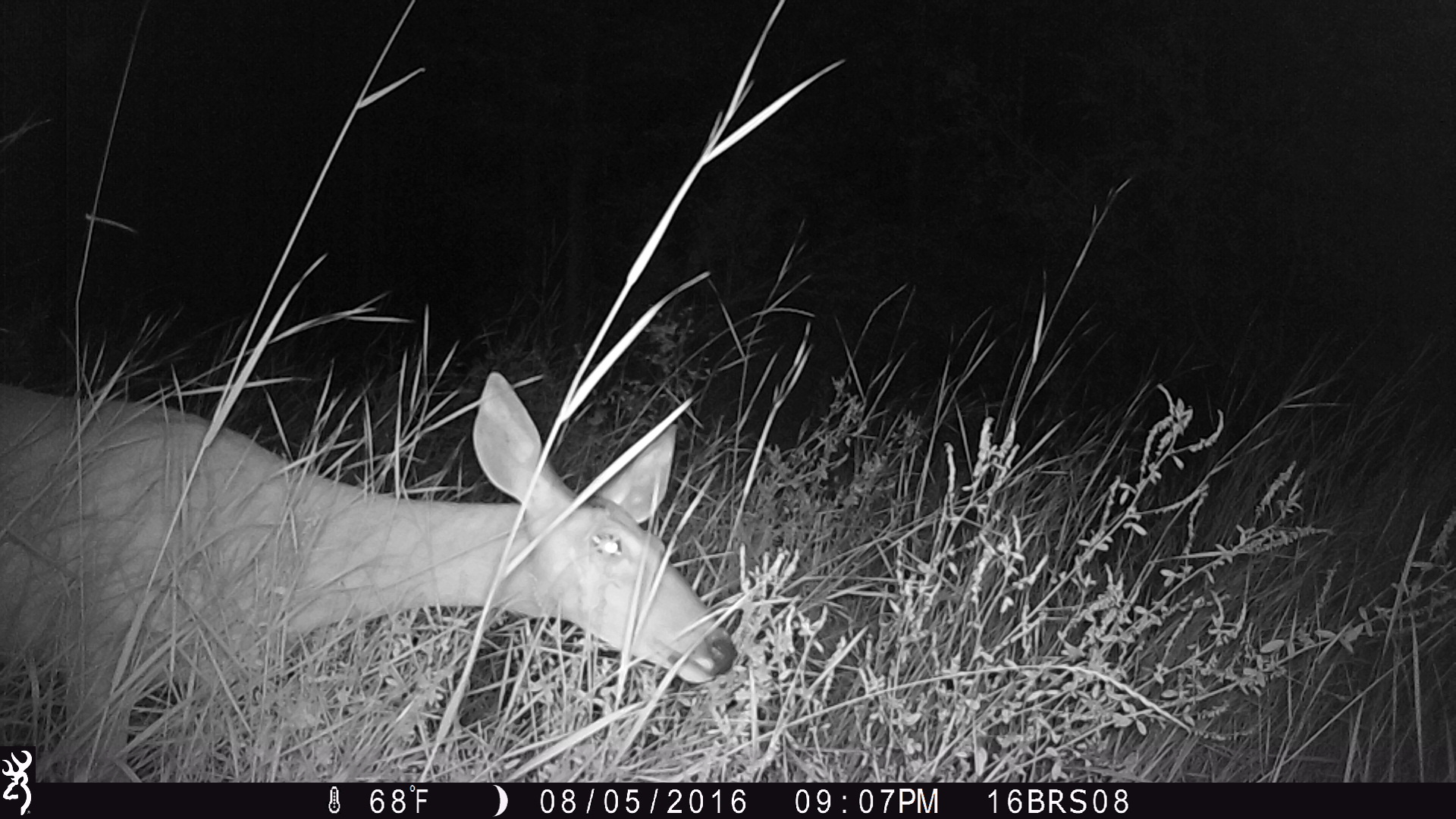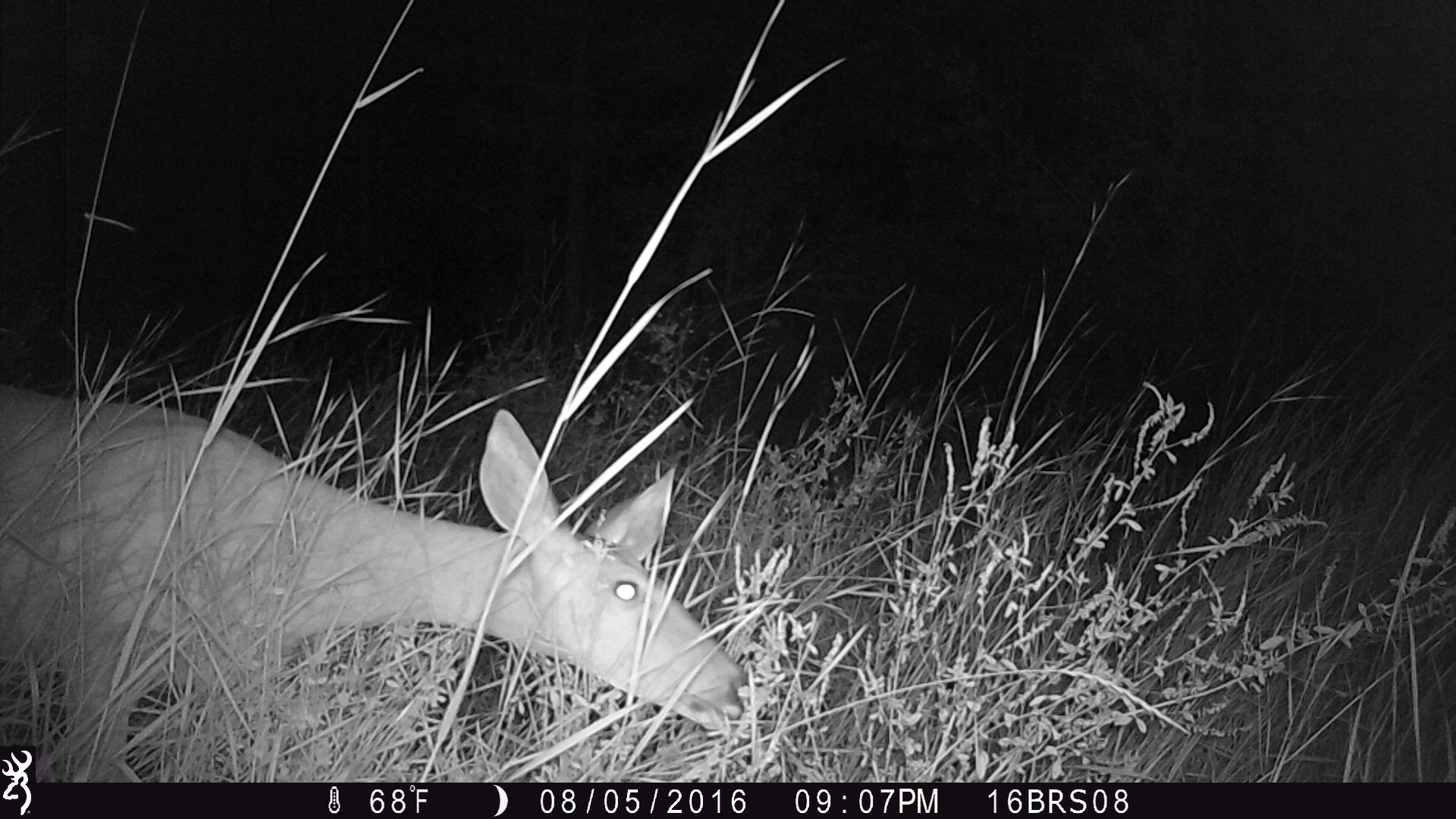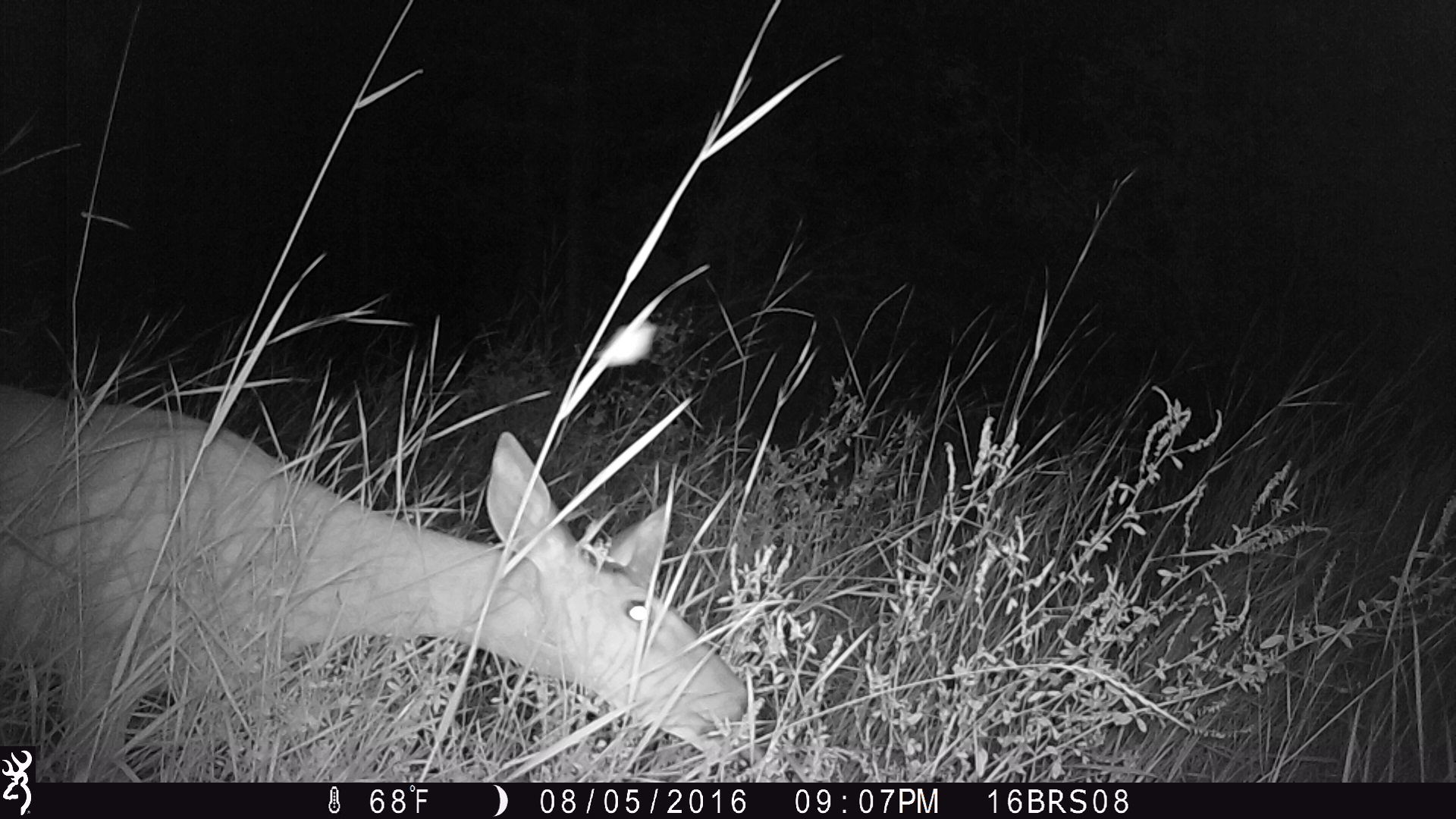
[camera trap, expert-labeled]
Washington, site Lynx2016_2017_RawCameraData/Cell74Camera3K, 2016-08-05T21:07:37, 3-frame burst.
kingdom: Animalia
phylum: Chordata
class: Mammalia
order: Artiodactyla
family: Cervidae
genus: Odocoileus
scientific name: Odocoileus virginianus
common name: white-tailed deer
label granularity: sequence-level